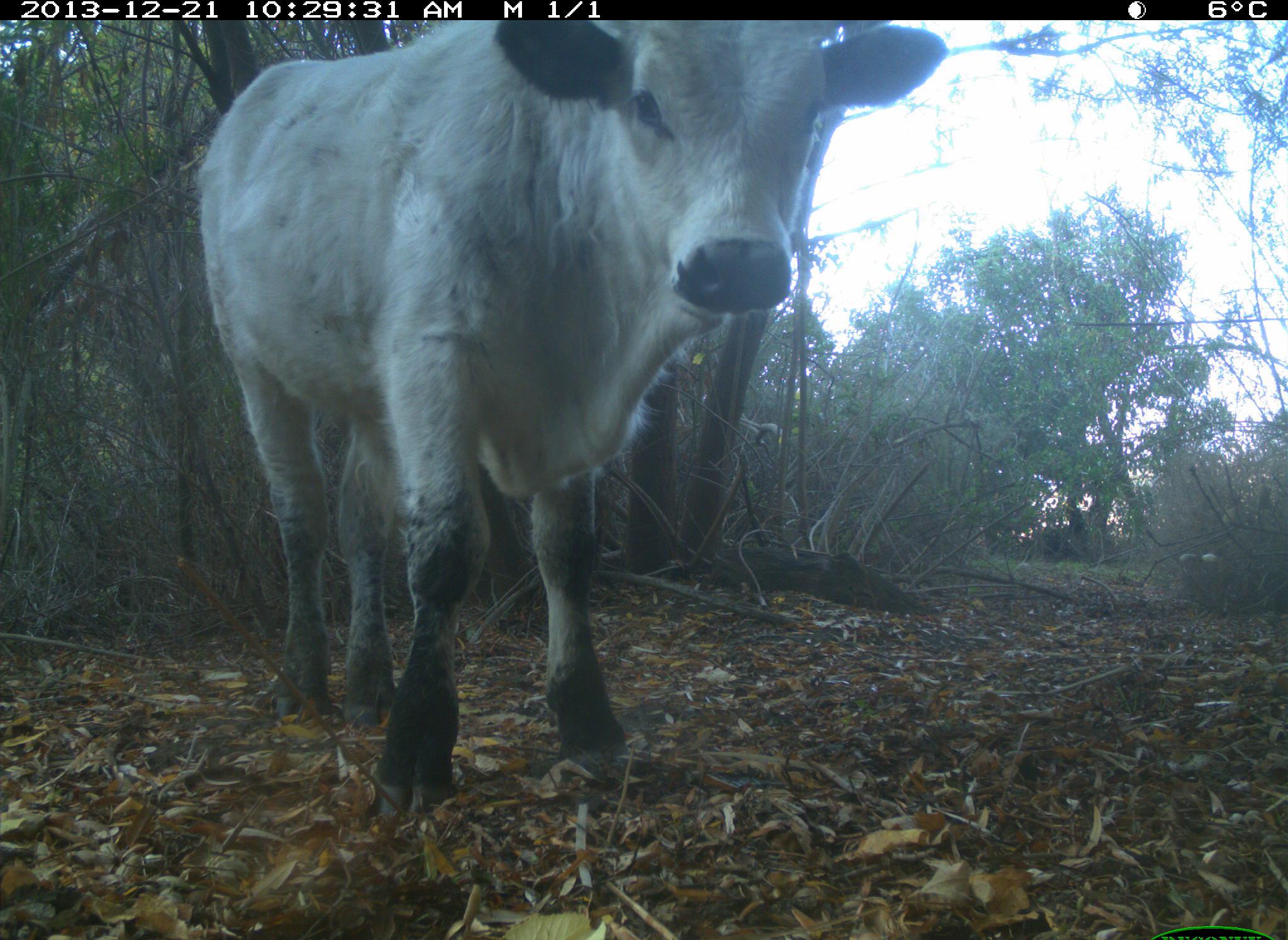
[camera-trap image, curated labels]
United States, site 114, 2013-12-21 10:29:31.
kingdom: Animalia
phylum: Chordata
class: Mammalia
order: Artiodactyla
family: Bovidae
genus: Bos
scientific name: Bos taurus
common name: cow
Cow (Bos taurus).